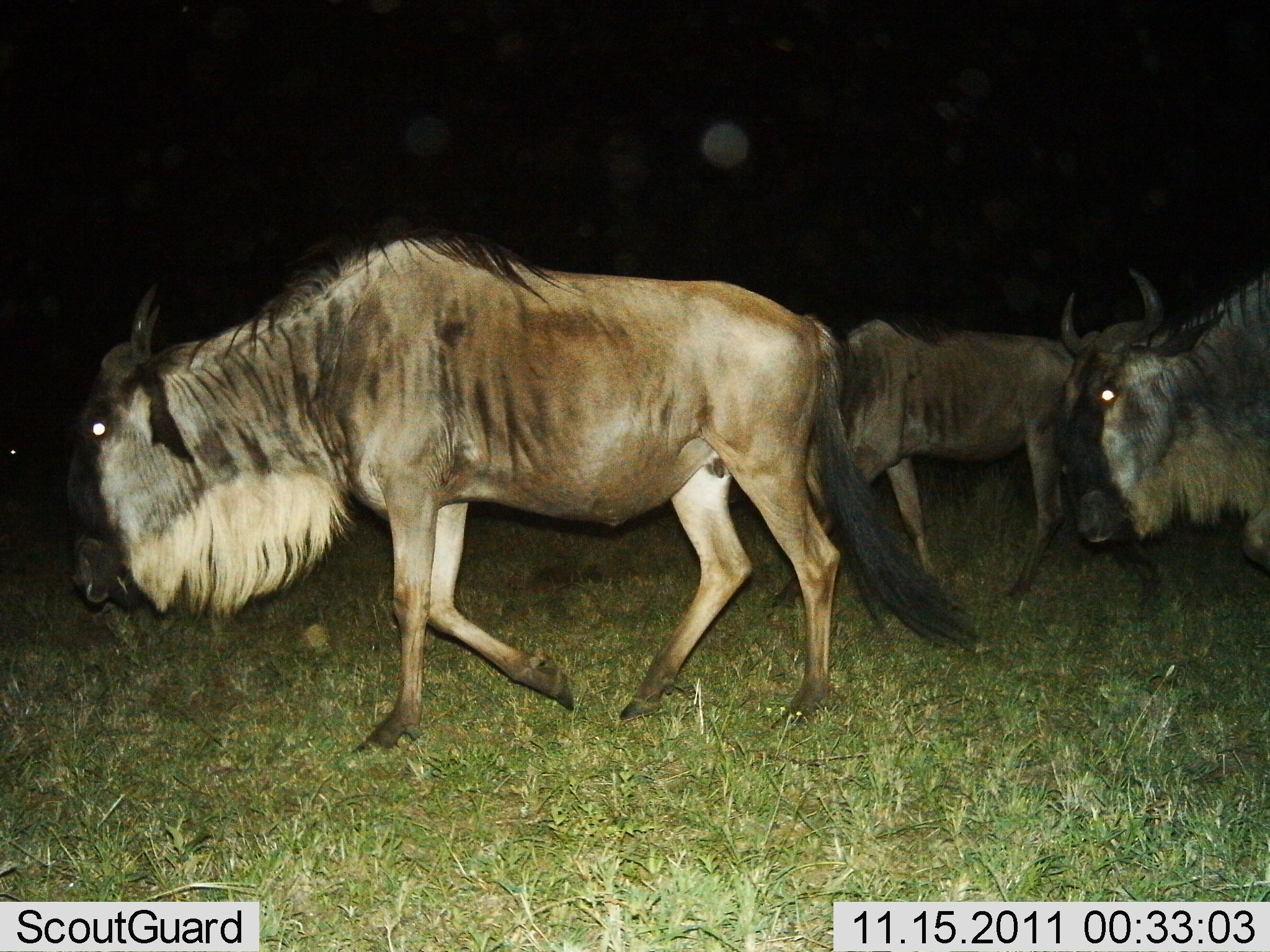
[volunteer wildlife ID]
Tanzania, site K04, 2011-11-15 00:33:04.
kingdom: Animalia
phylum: Chordata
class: Mammalia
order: Artiodactyla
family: Bovidae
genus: Connochaetes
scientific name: Connochaetes taurinus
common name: blue wildebeest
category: wildebeest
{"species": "wildebeest (blue wildebeest) (Connochaetes taurinus)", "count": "3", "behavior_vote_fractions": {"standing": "6%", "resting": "0%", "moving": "100%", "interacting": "0%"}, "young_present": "0%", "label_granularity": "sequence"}